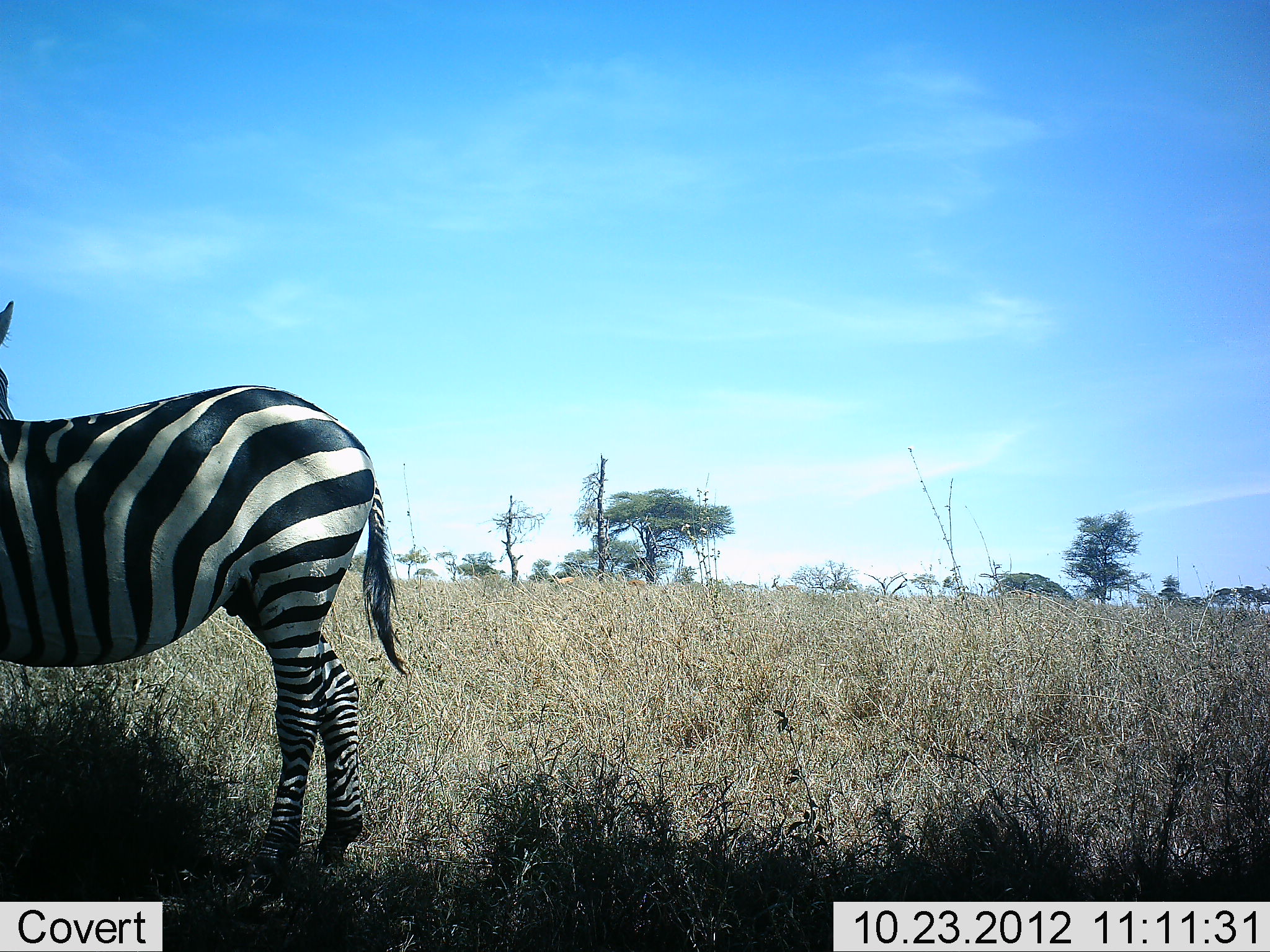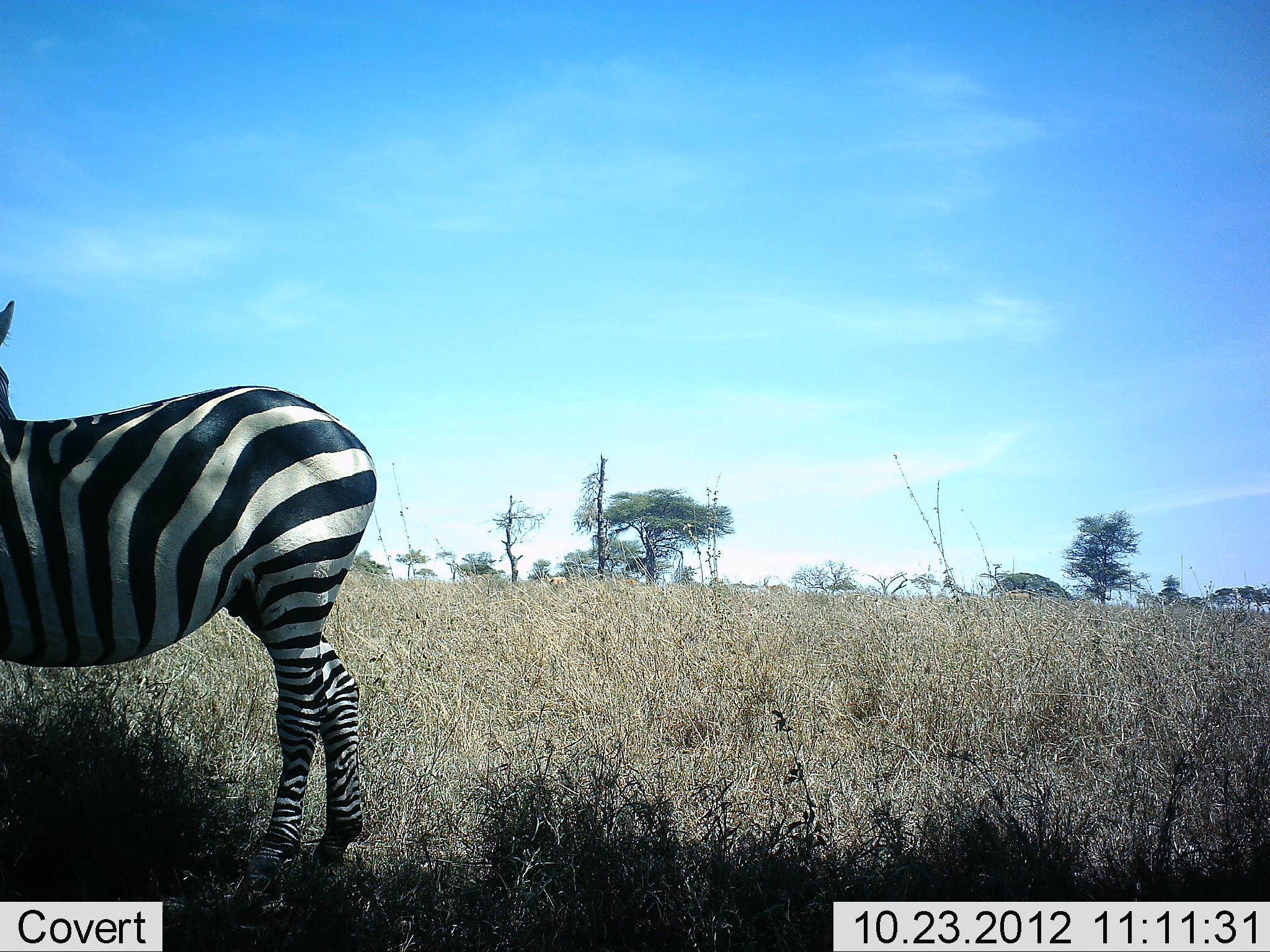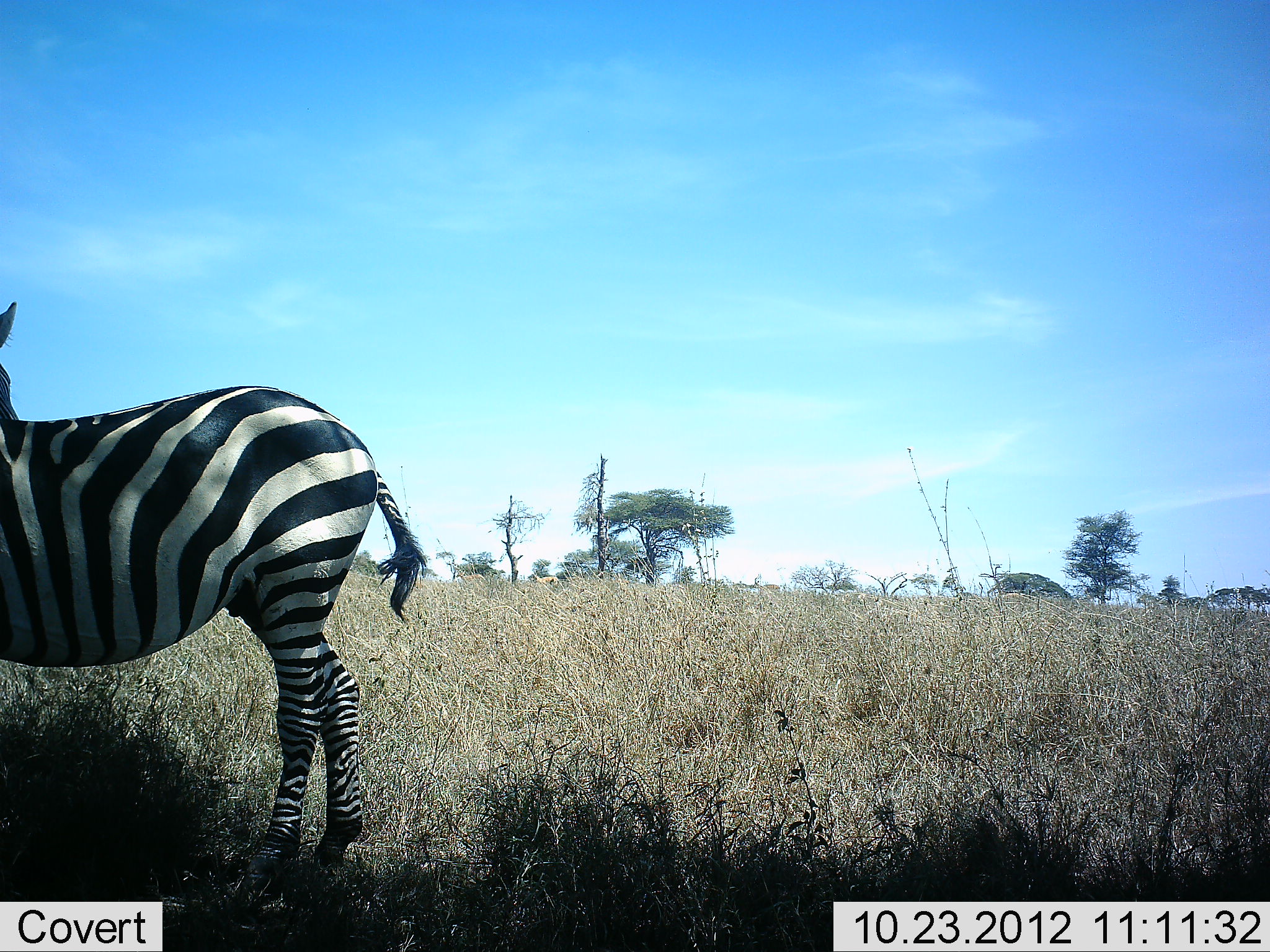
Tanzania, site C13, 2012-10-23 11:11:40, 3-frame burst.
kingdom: Animalia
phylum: Chordata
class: Mammalia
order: Perissodactyla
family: Equidae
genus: Equus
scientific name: Equus quagga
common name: plains zebra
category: zebra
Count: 1.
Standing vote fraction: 100%.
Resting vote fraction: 0%.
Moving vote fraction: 0%.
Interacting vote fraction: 0%.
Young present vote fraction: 0%.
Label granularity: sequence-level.